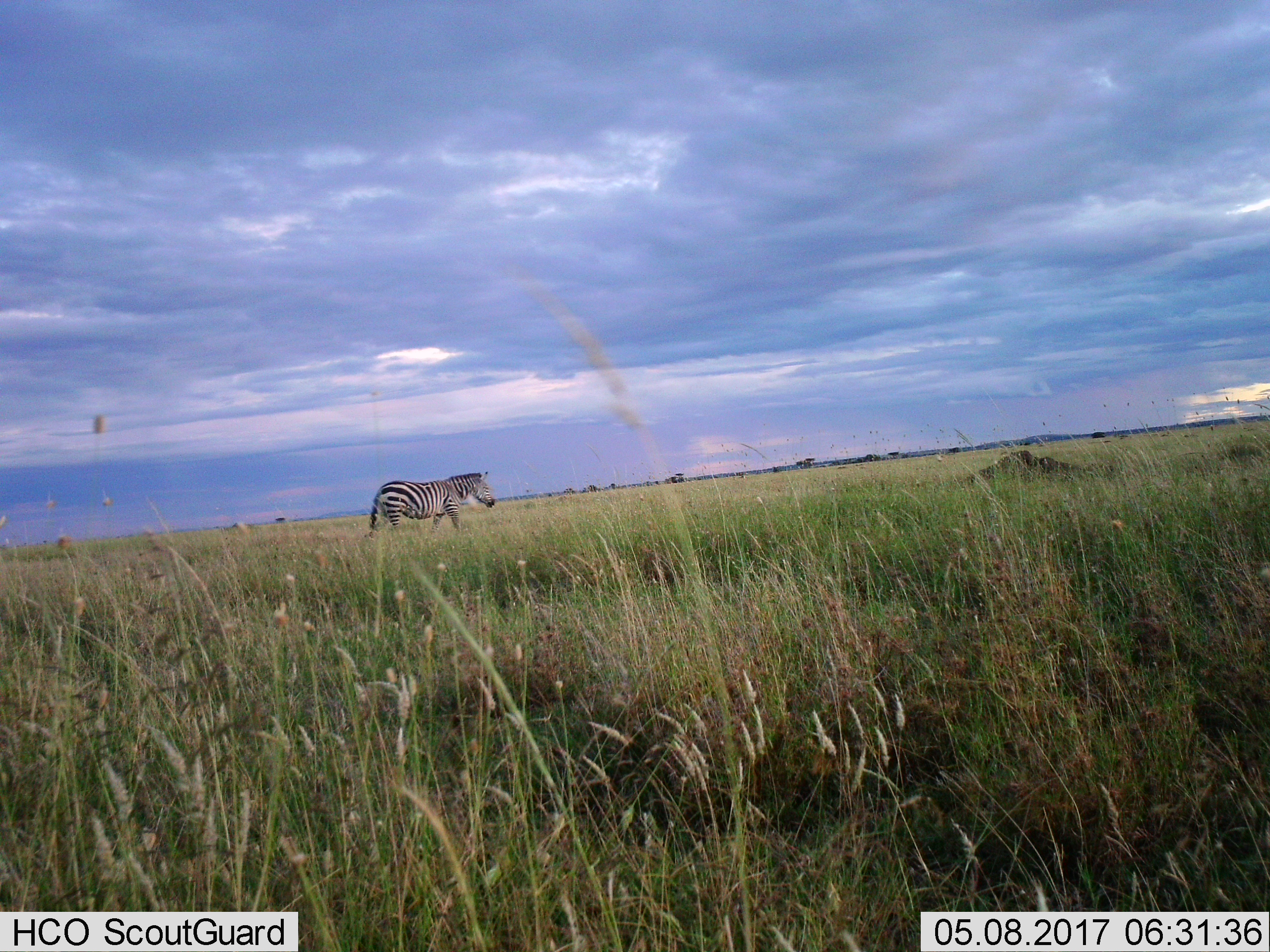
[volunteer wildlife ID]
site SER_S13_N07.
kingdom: Animalia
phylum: Chordata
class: Mammalia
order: Perissodactyla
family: Equidae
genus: Equus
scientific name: Equus quagga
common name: plains zebra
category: zebraplains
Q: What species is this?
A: Zebraplains (plains zebra) (Equus quagga).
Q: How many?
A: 1.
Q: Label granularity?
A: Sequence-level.